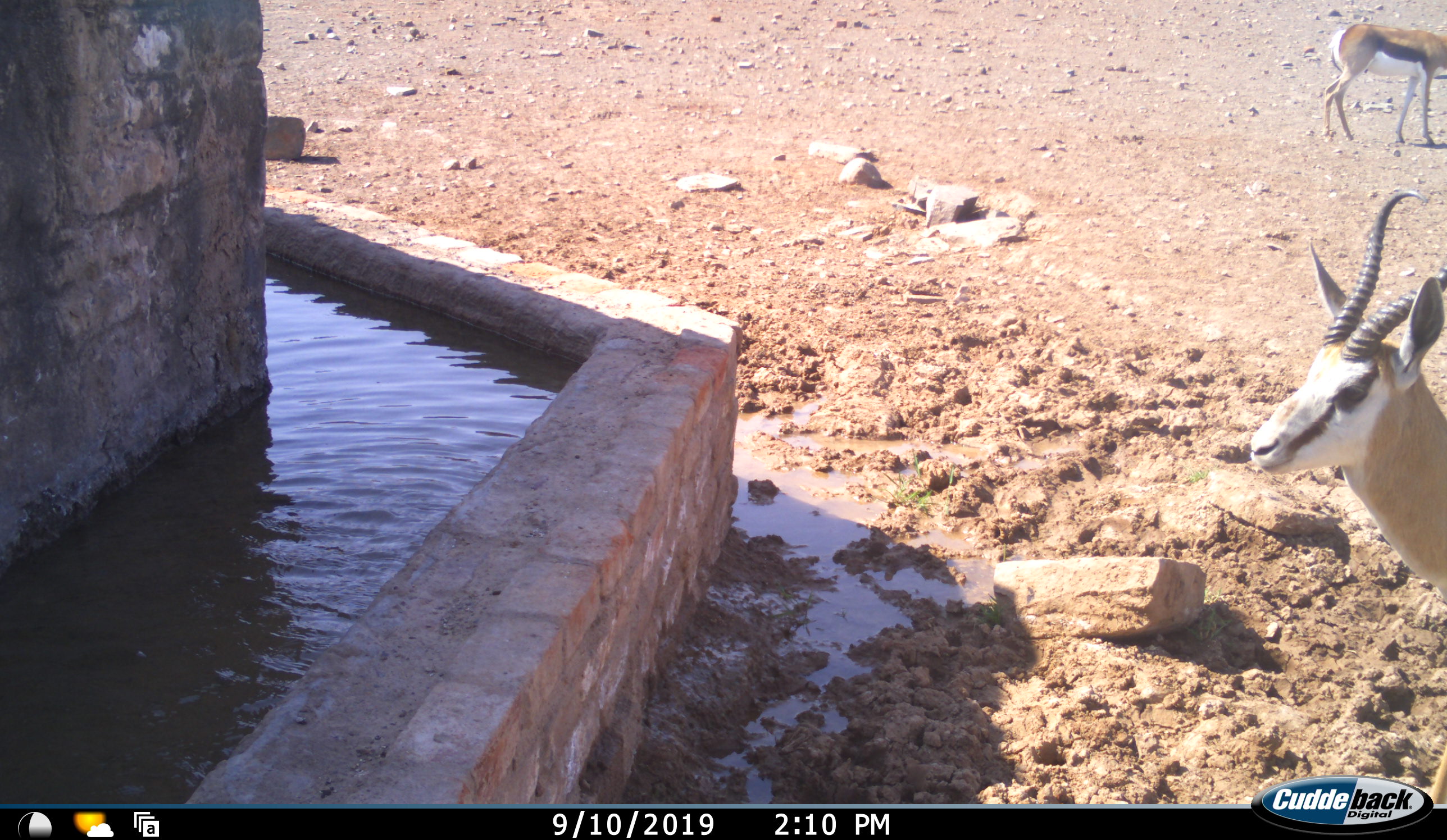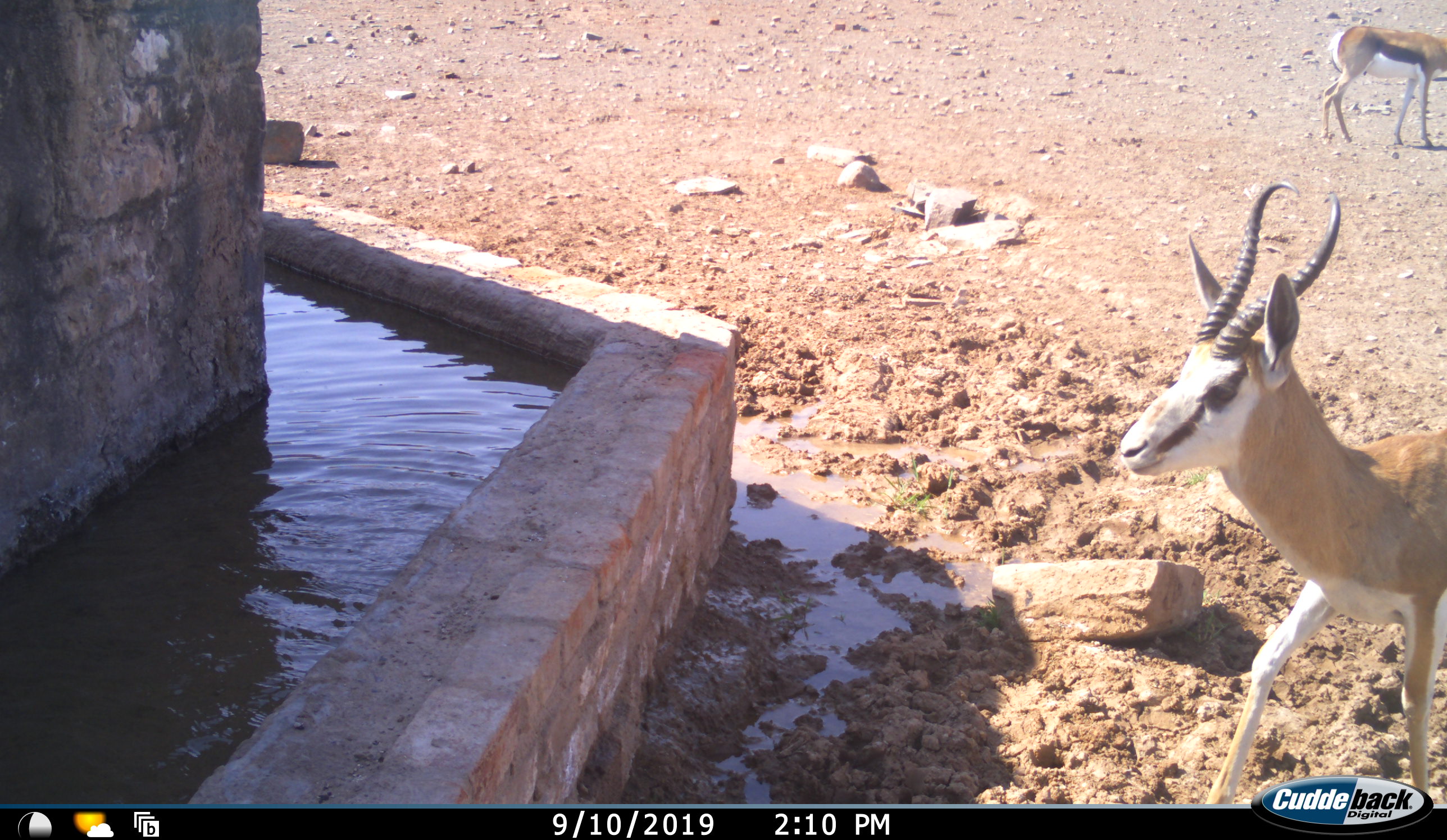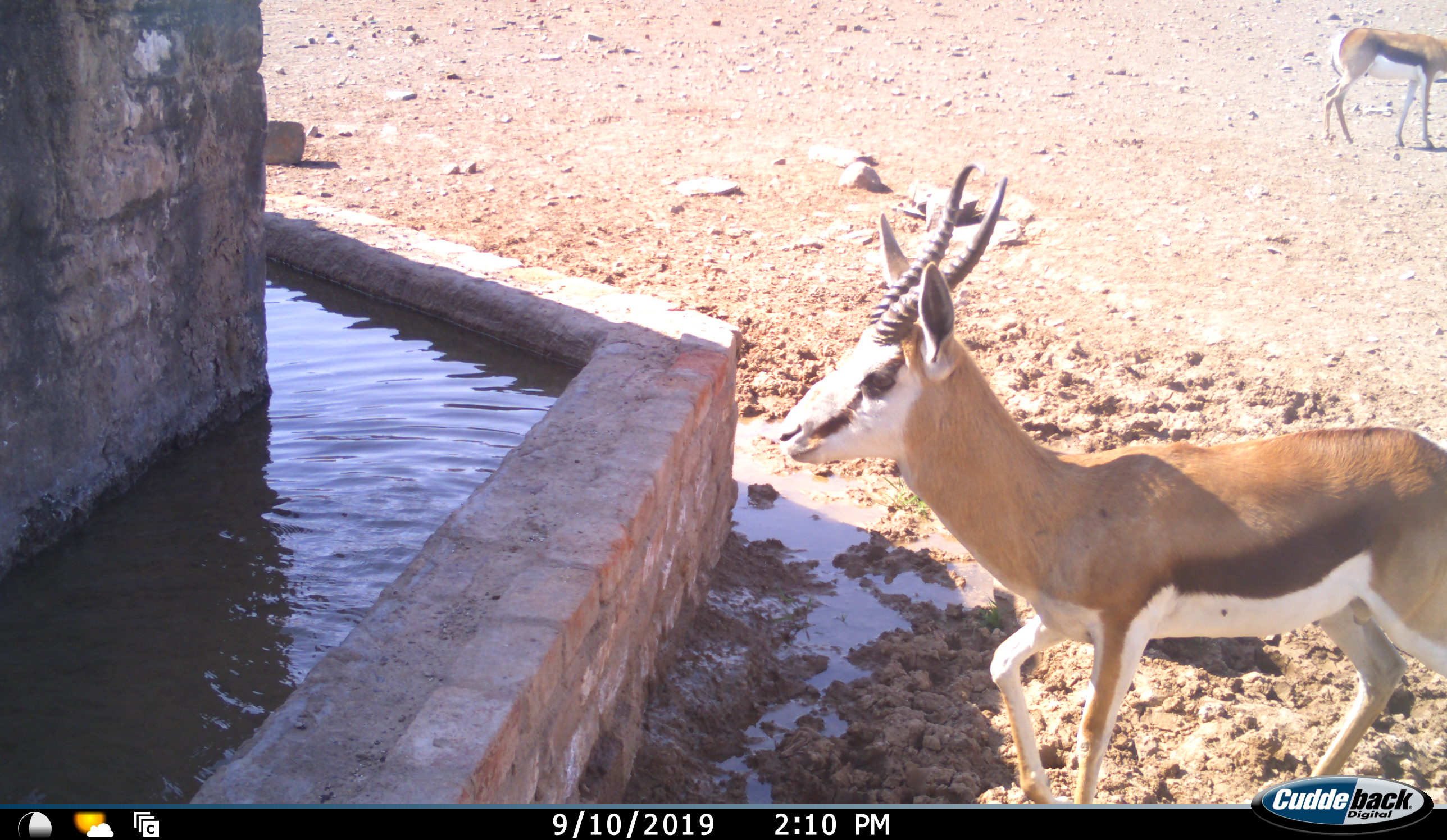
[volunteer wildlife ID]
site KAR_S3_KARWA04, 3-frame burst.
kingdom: Animalia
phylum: Chordata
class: Mammalia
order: Artiodactyla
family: Bovidae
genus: Antidorcas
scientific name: Antidorcas marsupialis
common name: springbok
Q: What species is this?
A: Springbok (Antidorcas marsupialis).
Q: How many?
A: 2.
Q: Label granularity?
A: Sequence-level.